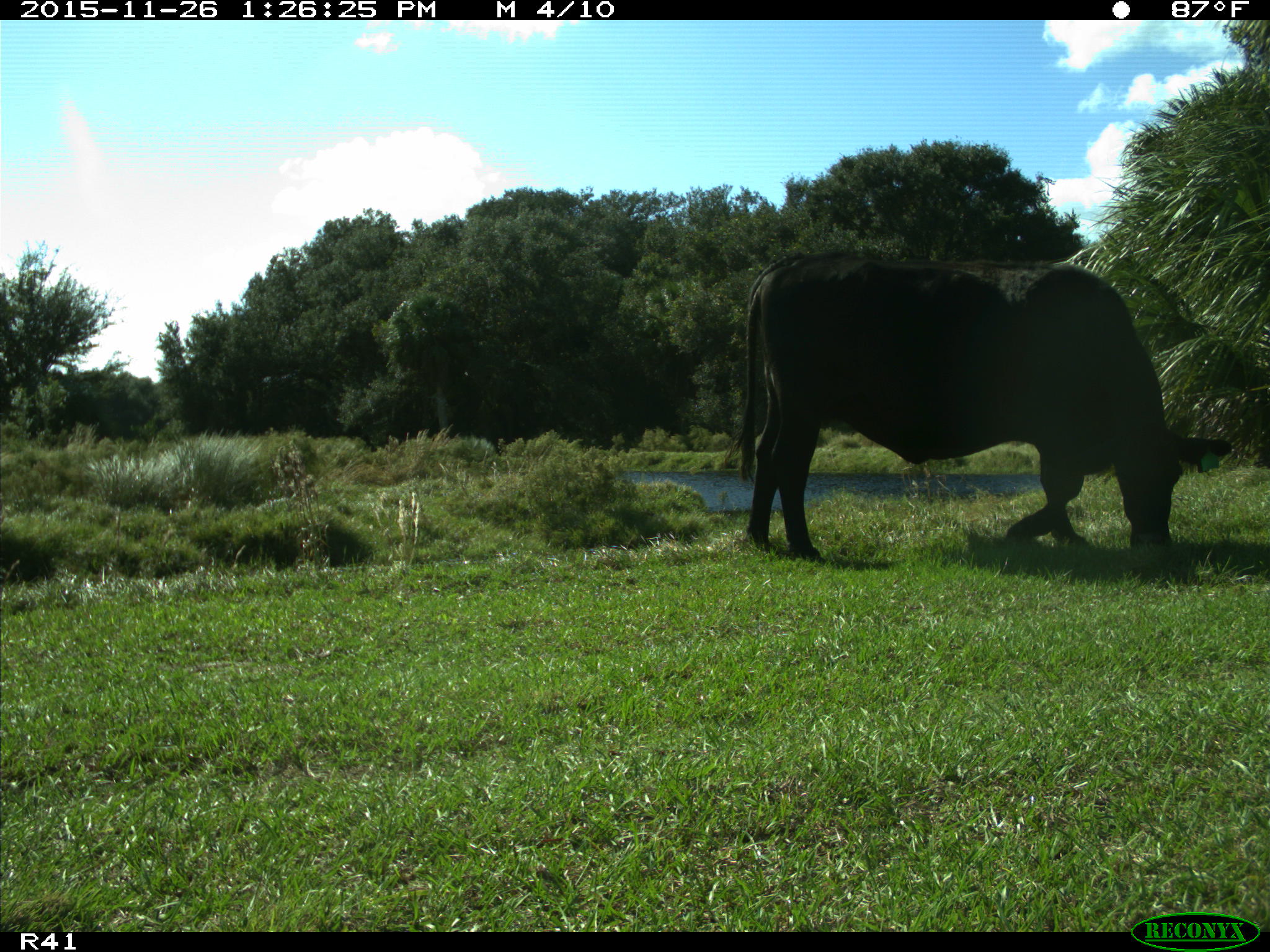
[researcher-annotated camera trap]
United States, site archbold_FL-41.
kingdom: Animalia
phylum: Chordata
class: Mammalia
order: Artiodactyla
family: Bovidae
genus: Bos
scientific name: Bos taurus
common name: domestic cow